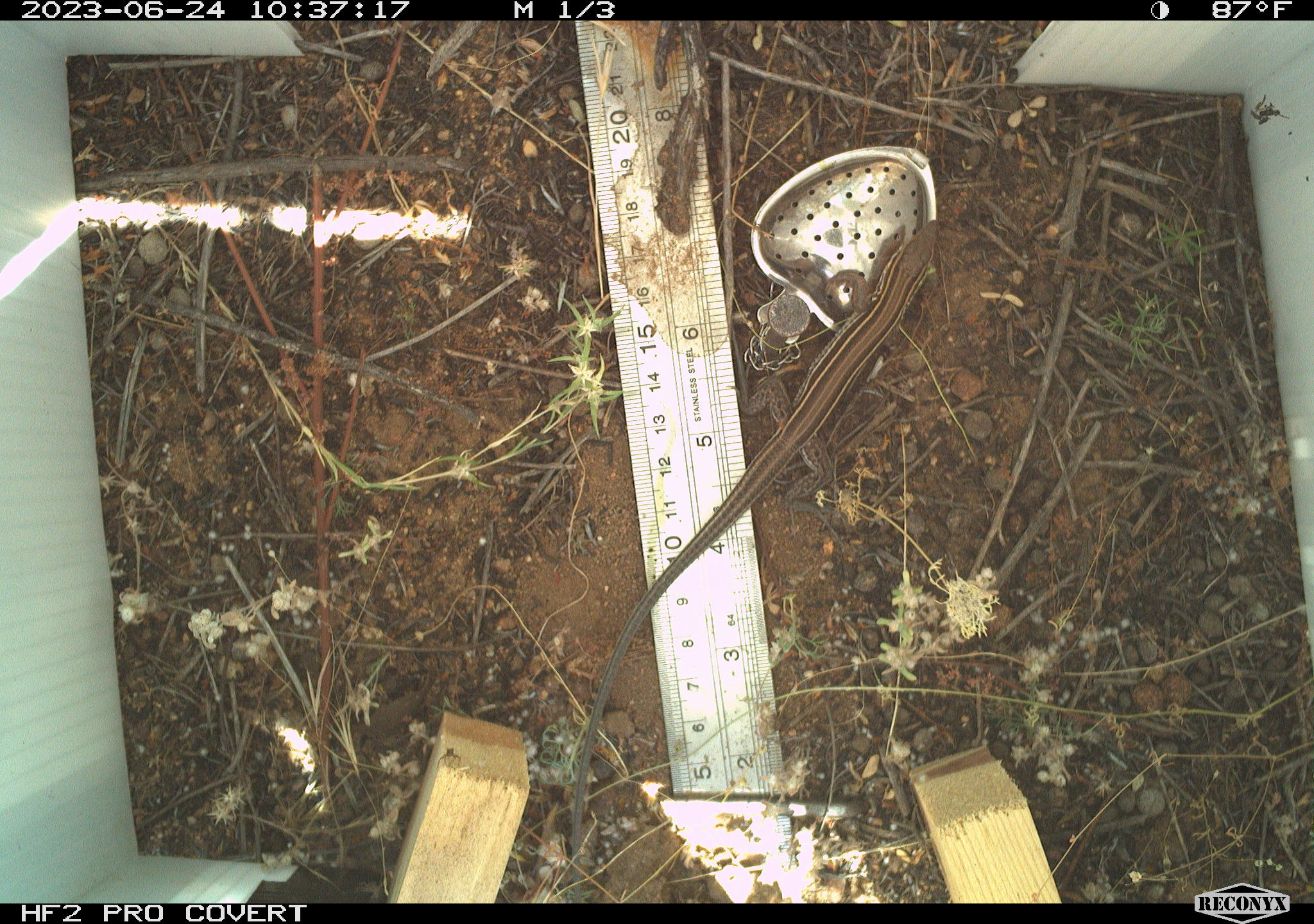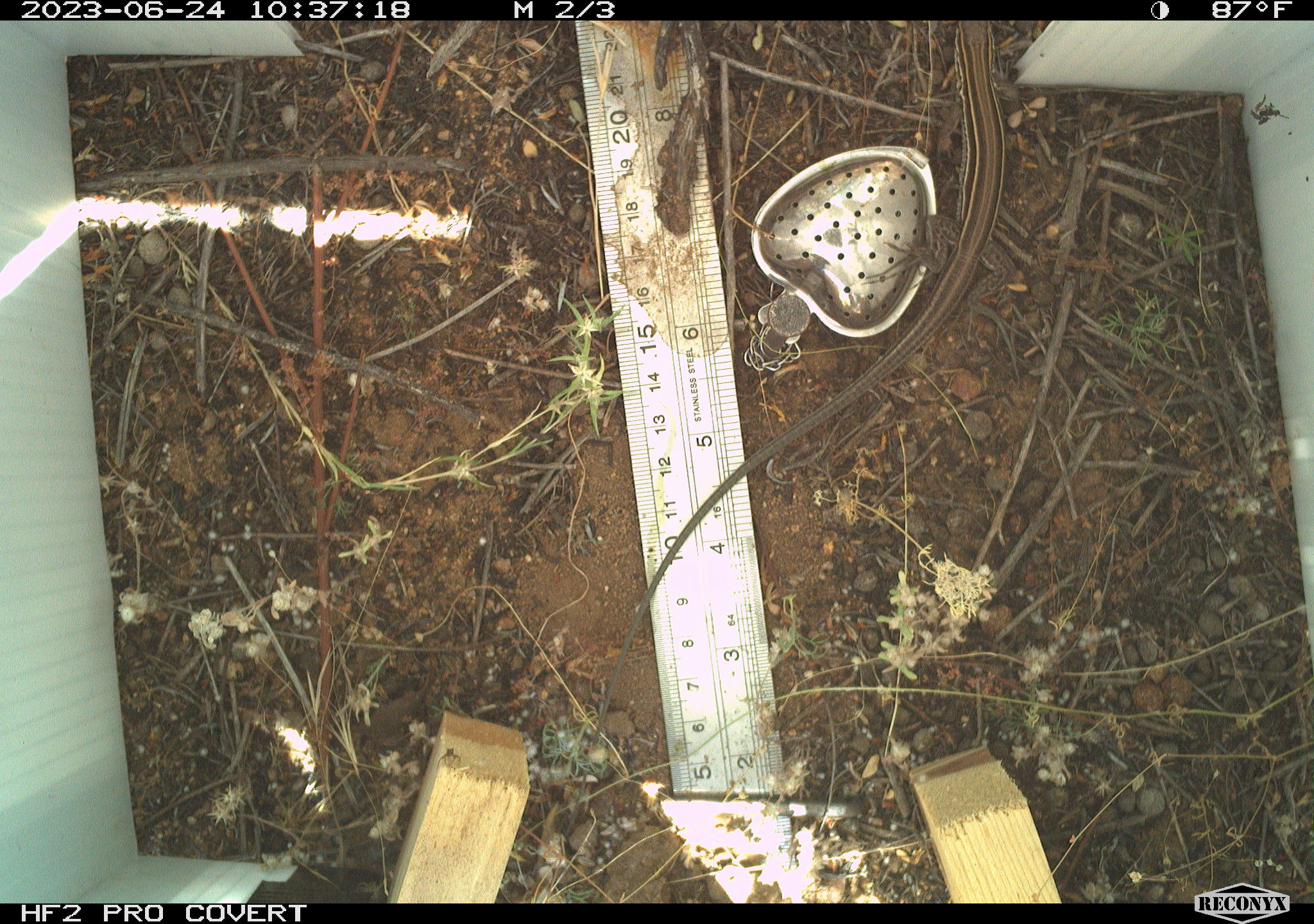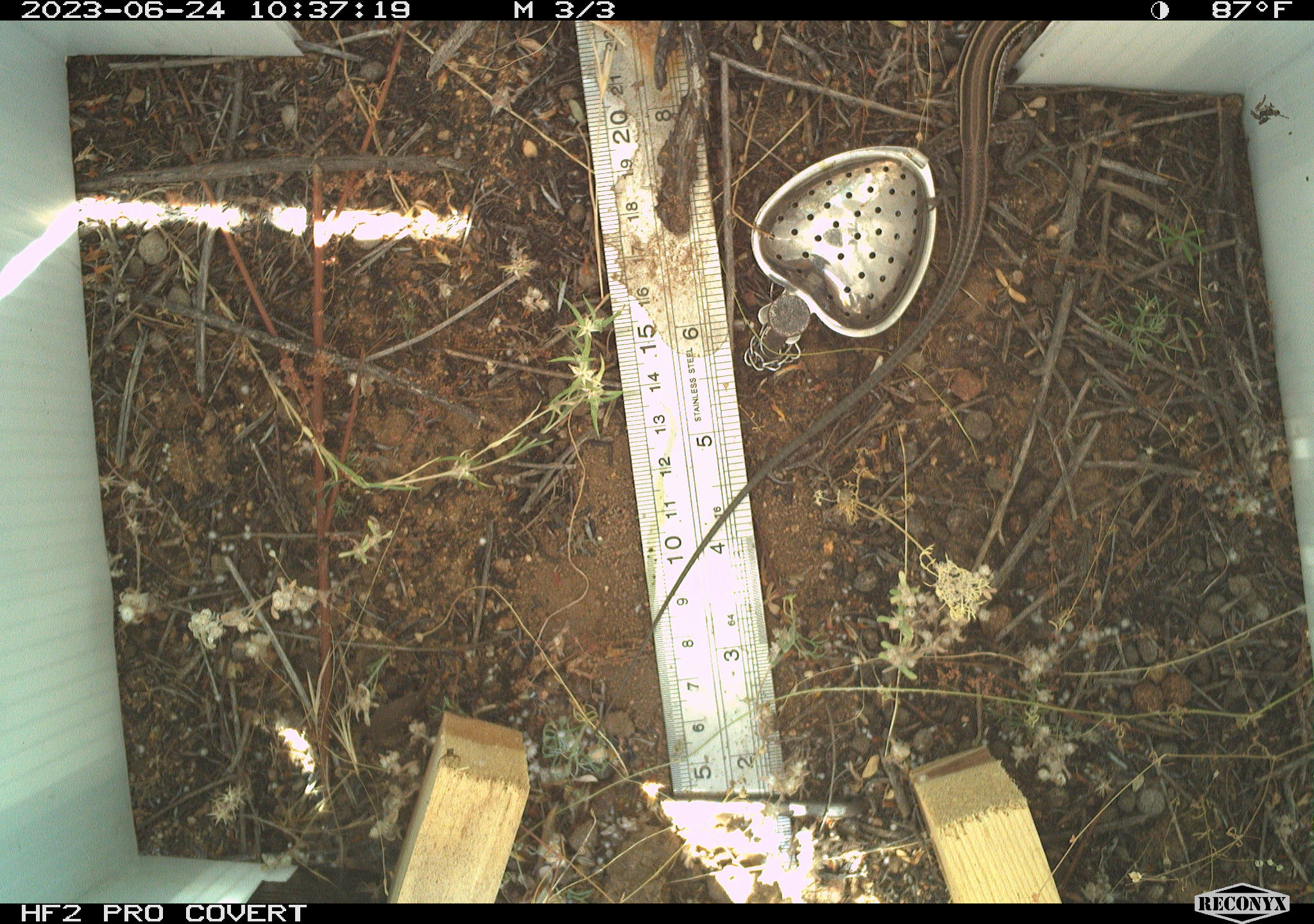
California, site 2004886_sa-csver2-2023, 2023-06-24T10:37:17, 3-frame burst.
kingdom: Animalia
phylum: Chordata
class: Reptilia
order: Squamata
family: Teiidae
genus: Aspidoscelis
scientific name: Aspidoscelis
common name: whiptail lizards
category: aspidoscelis species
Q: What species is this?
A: Aspidoscelis species (whiptail lizards) (Aspidoscelis).